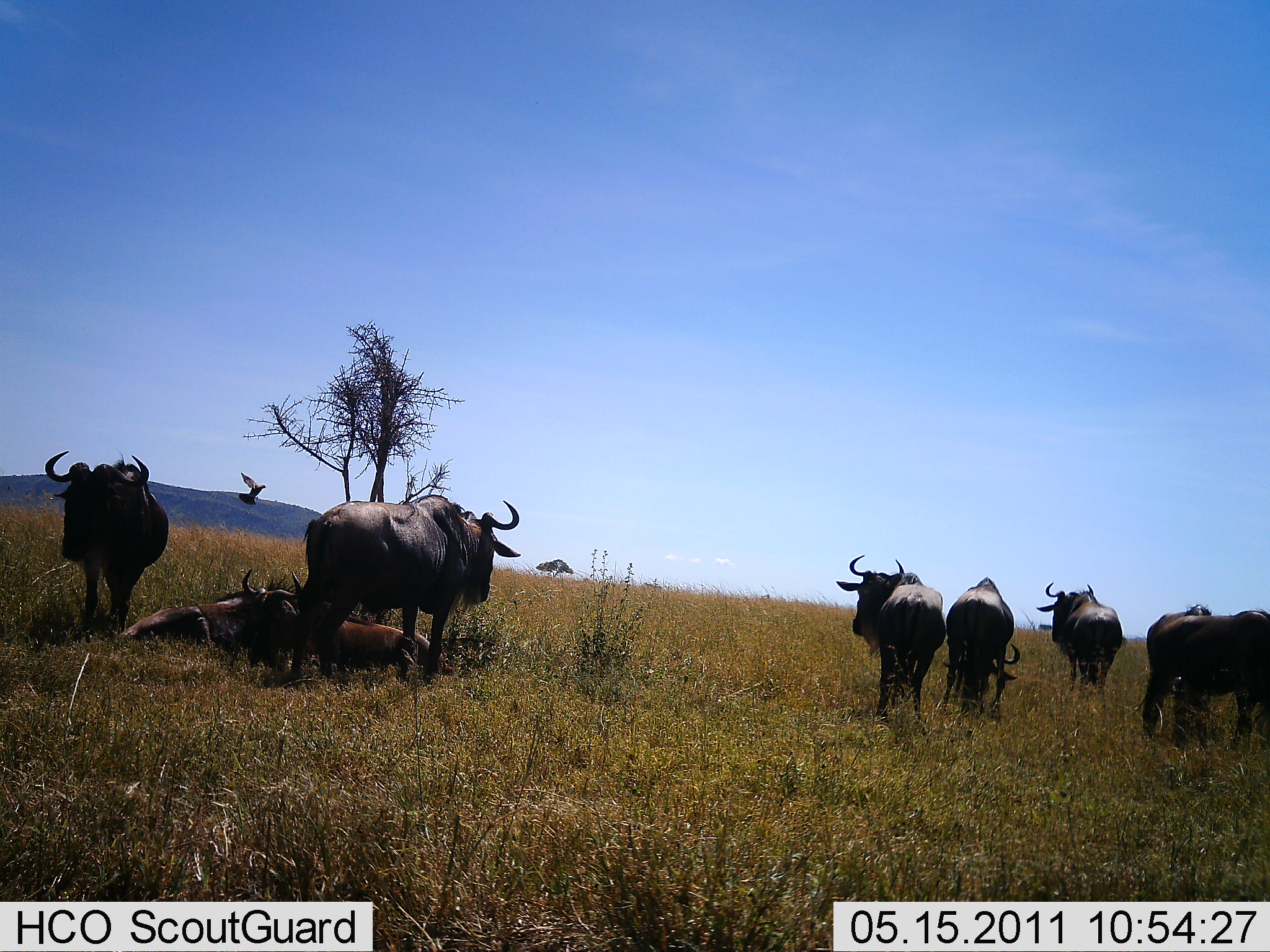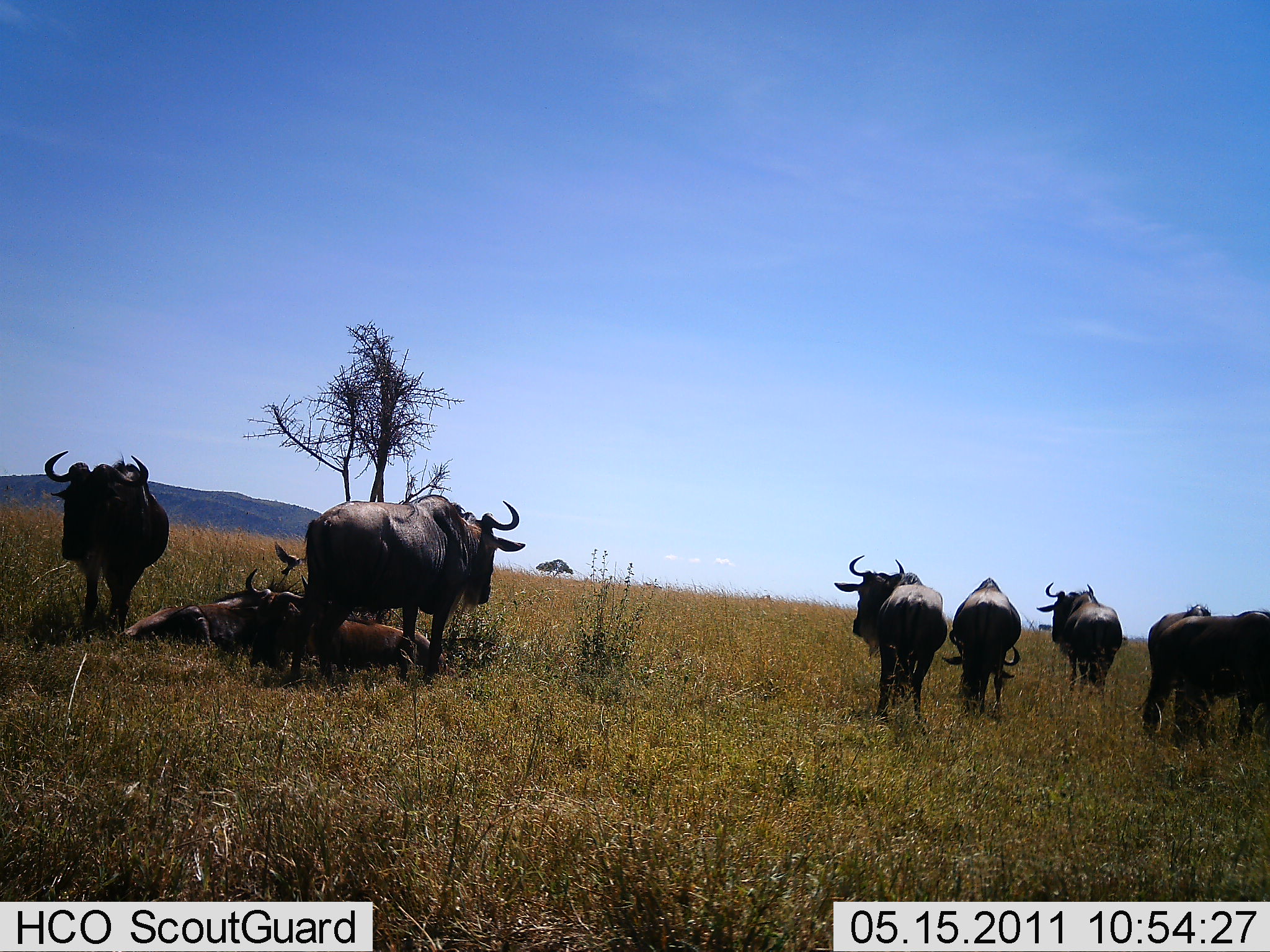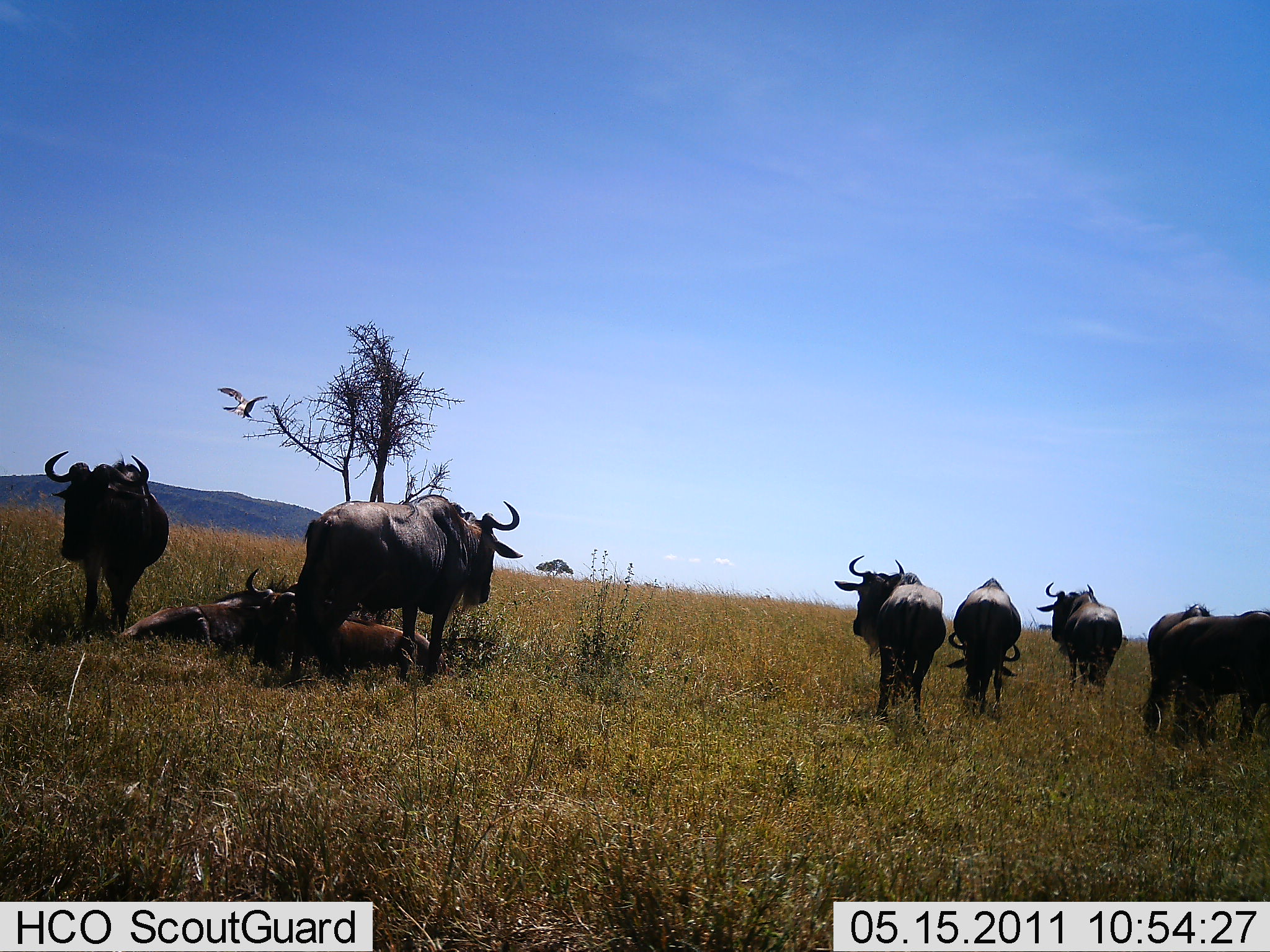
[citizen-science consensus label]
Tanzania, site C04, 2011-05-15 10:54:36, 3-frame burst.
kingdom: Animalia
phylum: Chordata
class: Mammalia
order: Artiodactyla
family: Bovidae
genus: Connochaetes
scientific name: Connochaetes taurinus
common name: blue wildebeest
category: wildebeest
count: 9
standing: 89%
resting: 78%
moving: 11%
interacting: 6%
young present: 17%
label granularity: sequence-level